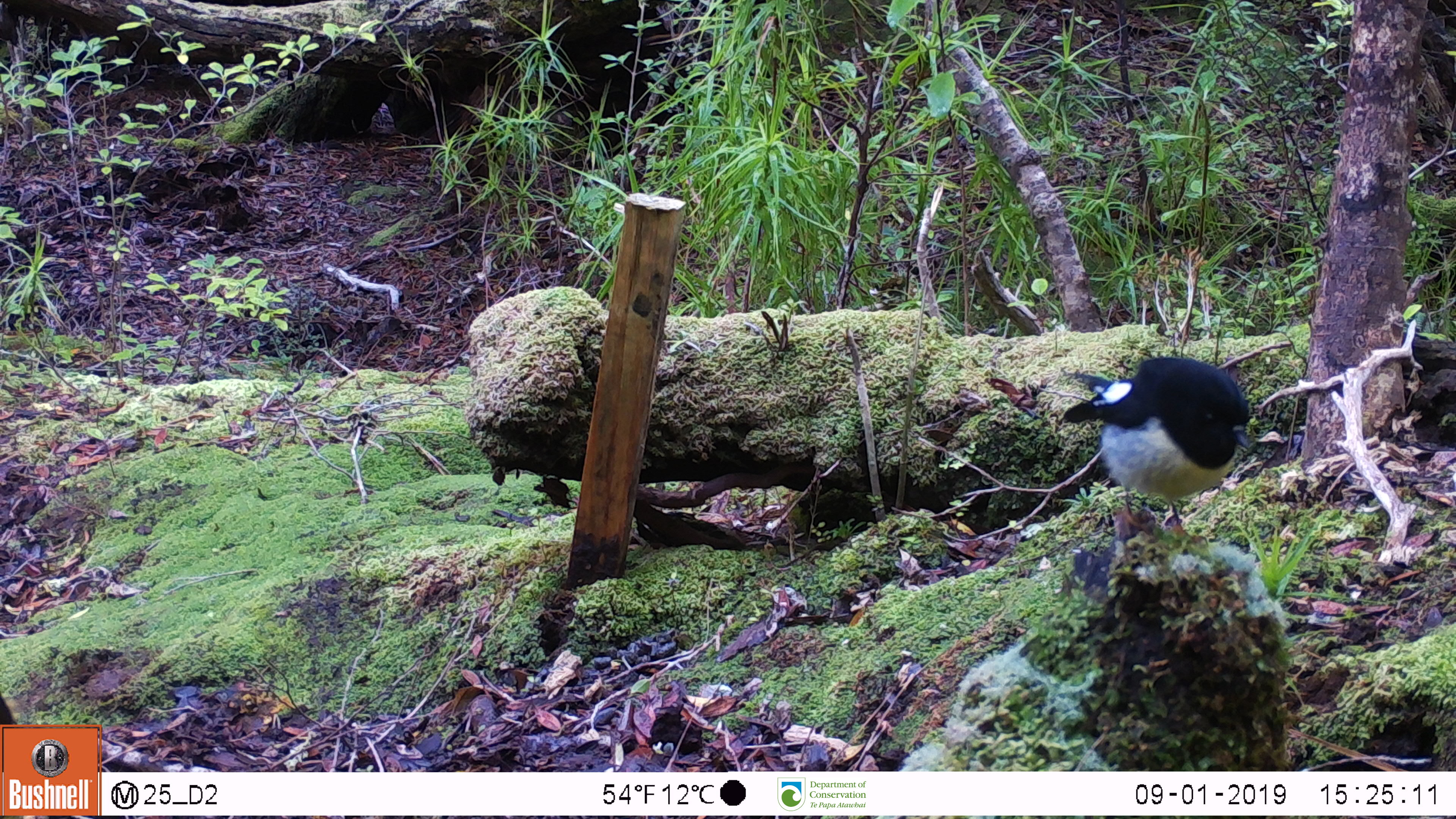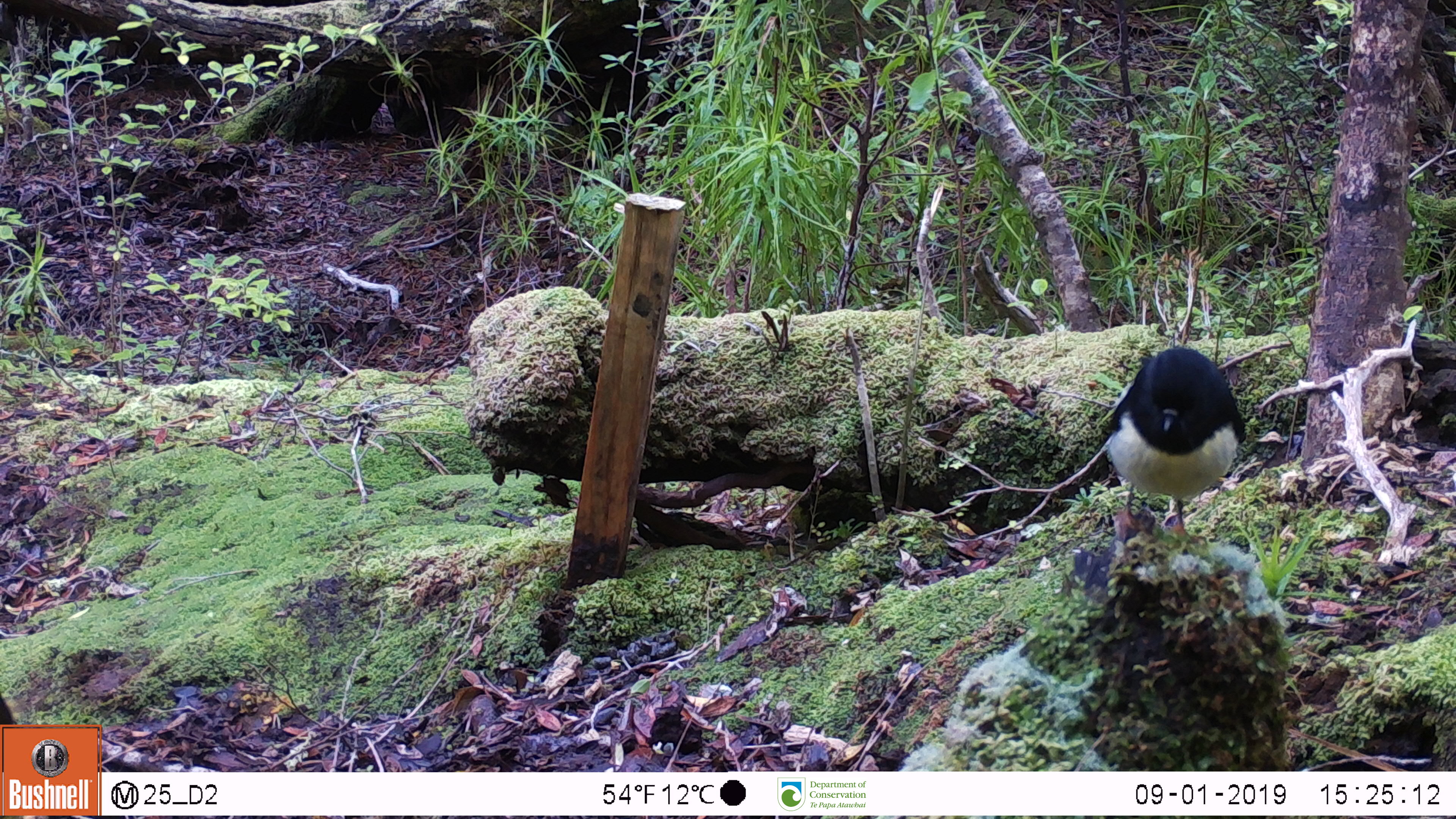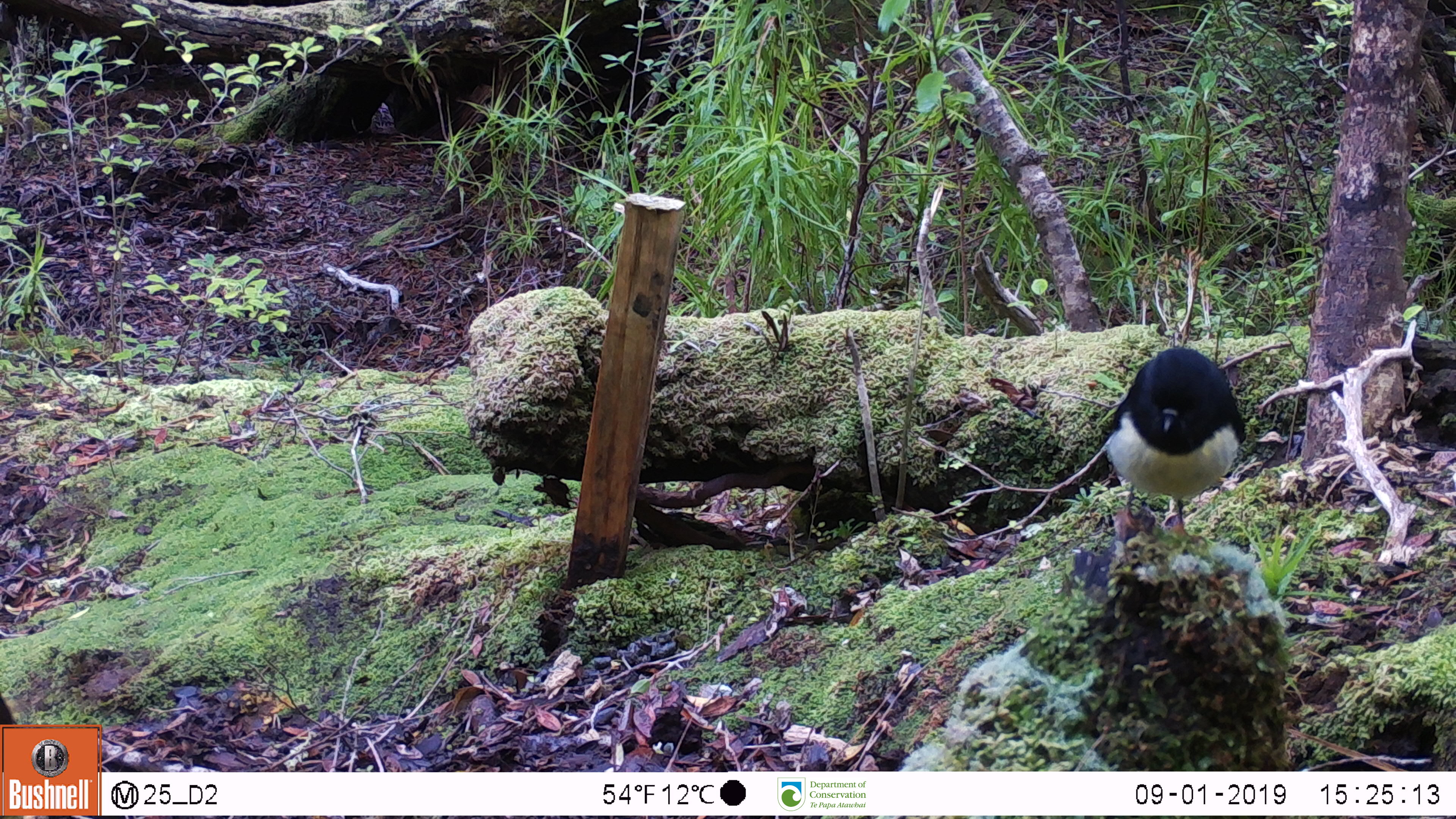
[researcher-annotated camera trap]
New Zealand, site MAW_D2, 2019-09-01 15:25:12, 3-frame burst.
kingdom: Animalia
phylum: Chordata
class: Aves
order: Passeriformes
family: Petroicidae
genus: Petroica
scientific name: Petroica macrocephala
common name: tomtit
Tomtit (Petroica macrocephala).